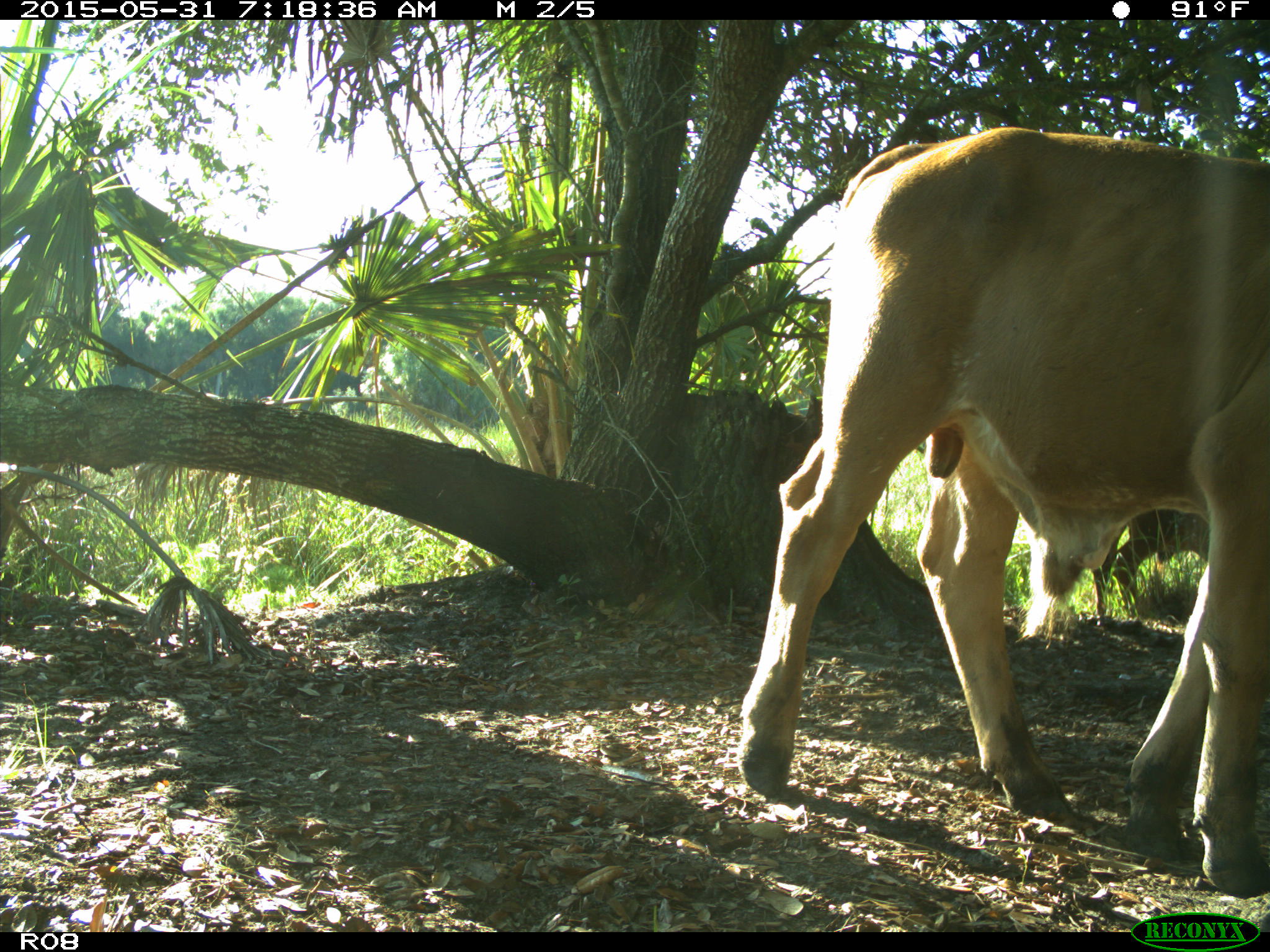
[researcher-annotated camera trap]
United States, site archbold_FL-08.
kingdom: Animalia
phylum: Chordata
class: Mammalia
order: Artiodactyla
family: Bovidae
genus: Bos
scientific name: Bos taurus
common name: domestic cow